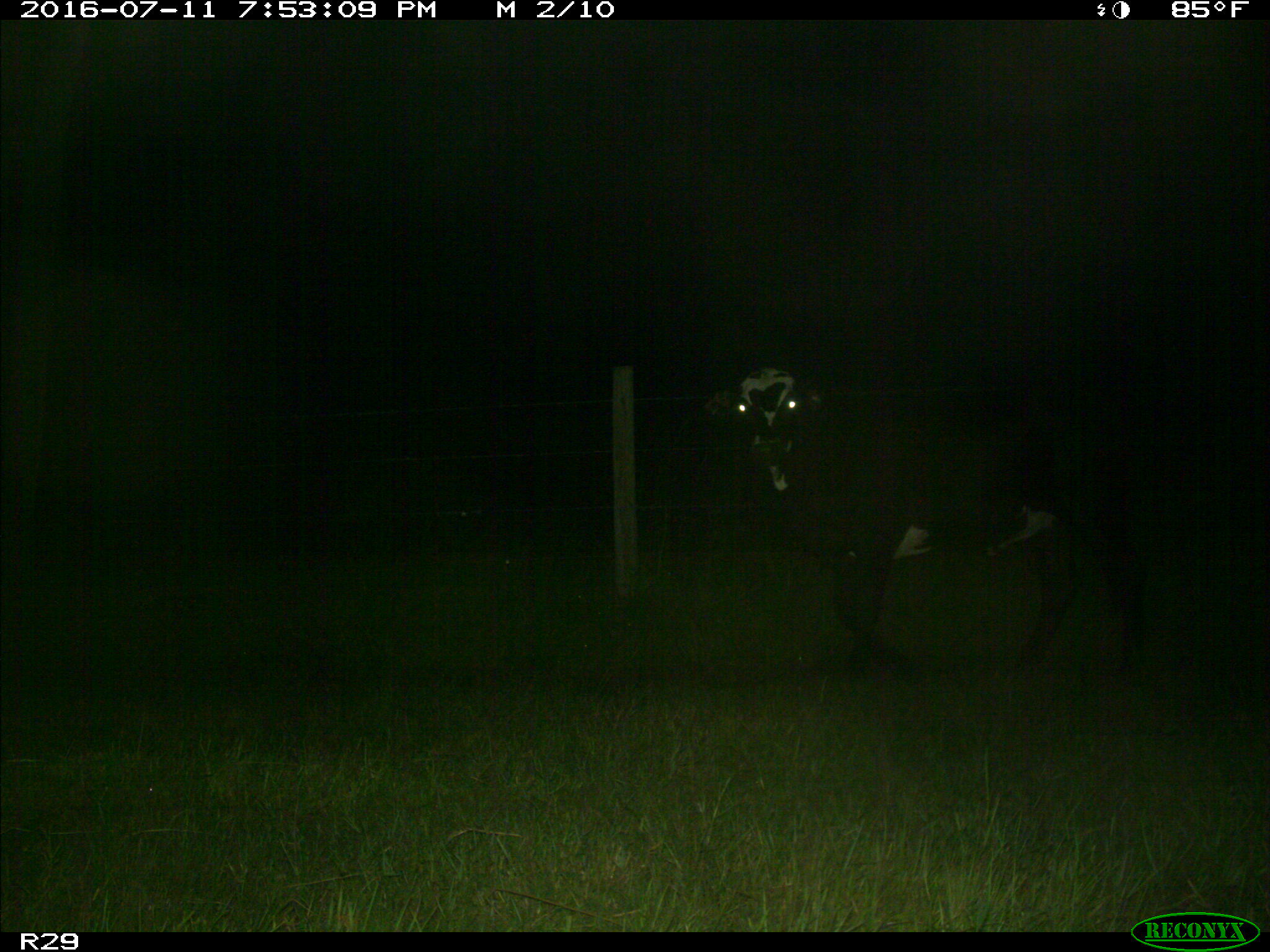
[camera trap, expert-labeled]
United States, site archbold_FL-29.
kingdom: Animalia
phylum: Chordata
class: Mammalia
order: Artiodactyla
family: Bovidae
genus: Bos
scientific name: Bos taurus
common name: domestic cow